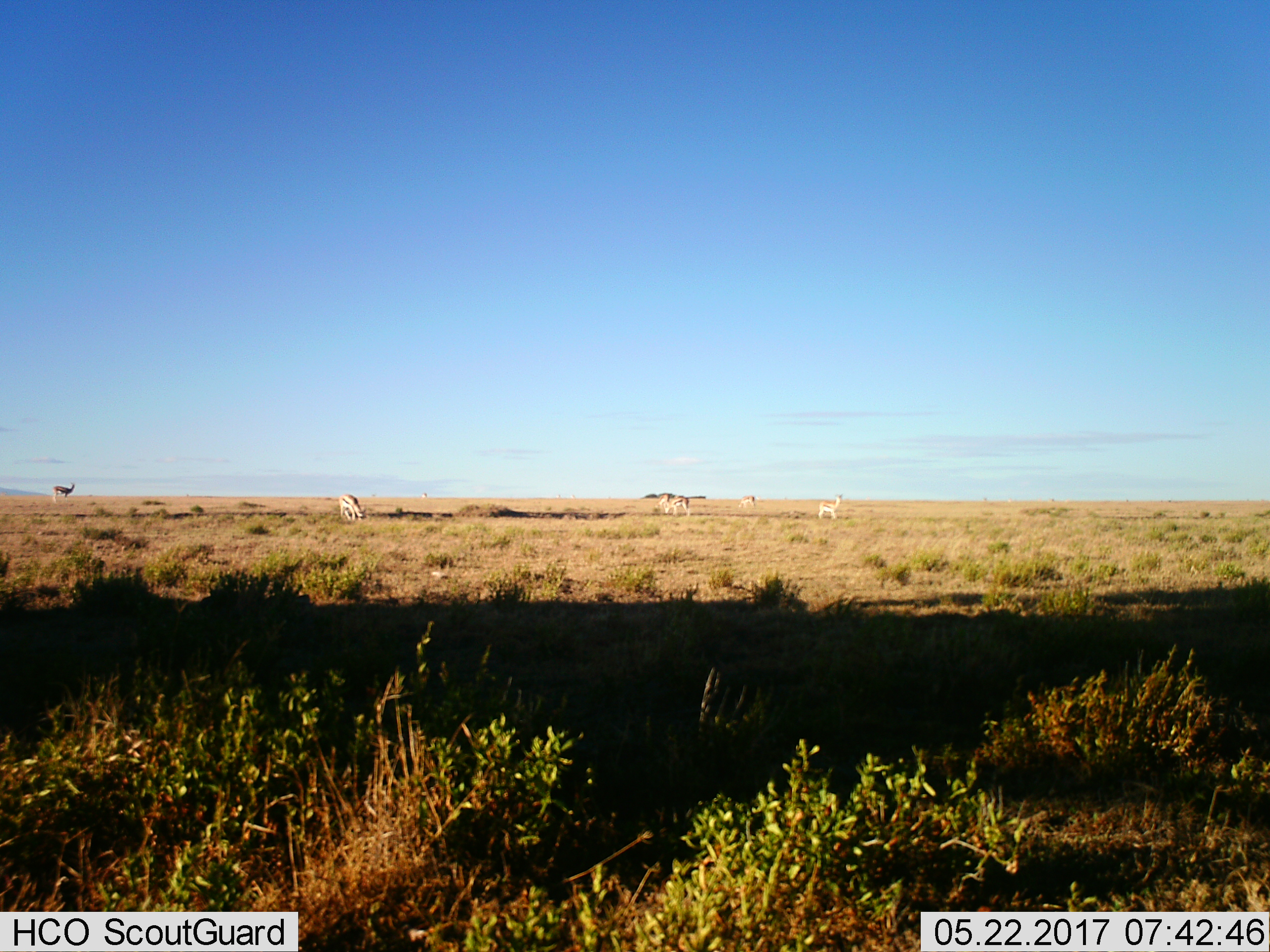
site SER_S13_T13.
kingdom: Animalia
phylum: Chordata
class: Mammalia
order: Artiodactyla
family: Bovidae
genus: Eudorcas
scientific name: Eudorcas thomsonii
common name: thomson's gazelle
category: gazellethomsons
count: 6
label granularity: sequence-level